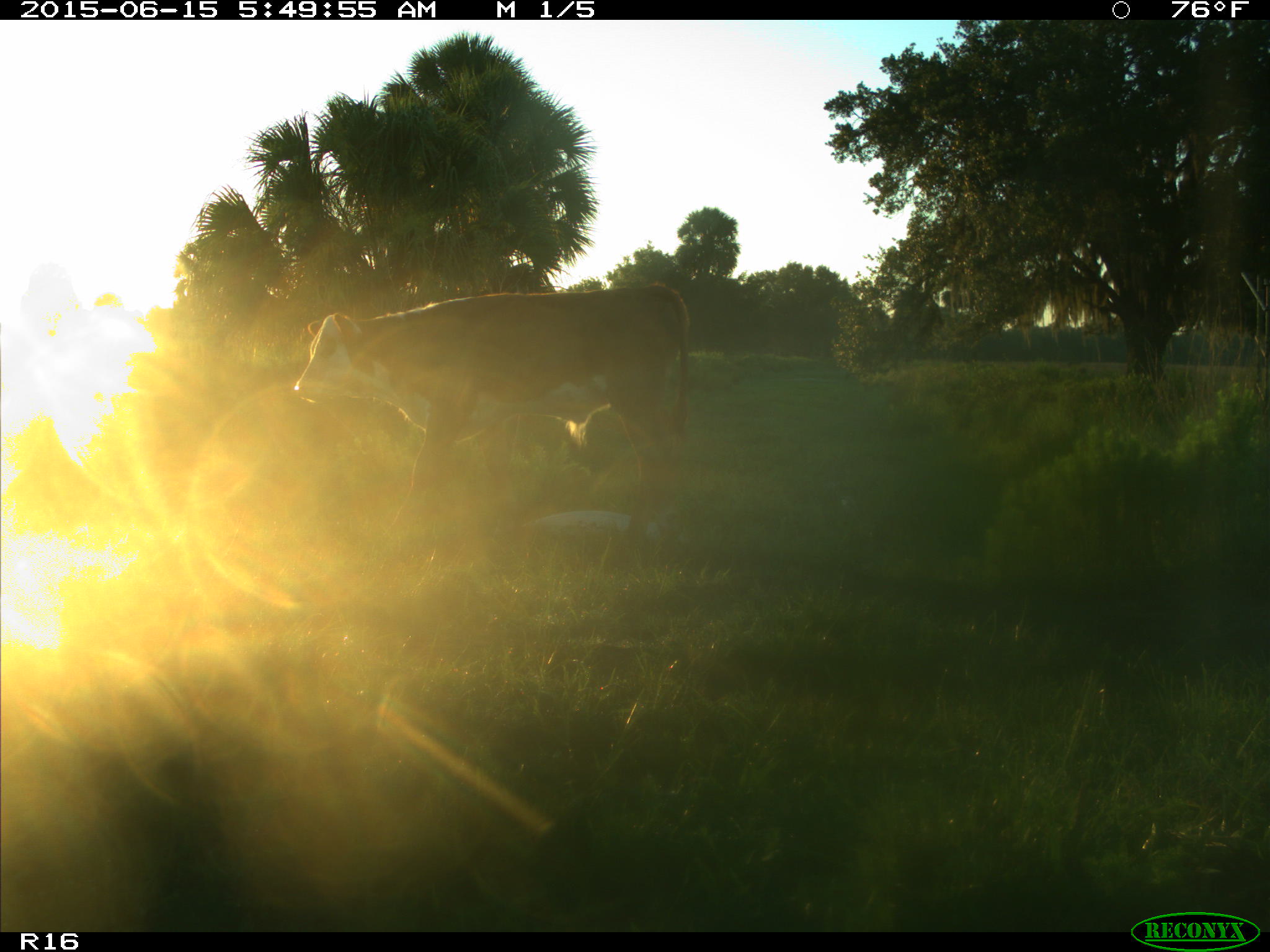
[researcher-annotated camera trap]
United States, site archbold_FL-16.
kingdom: Animalia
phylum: Chordata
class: Mammalia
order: Artiodactyla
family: Bovidae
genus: Bos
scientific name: Bos taurus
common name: domestic cow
Bos taurus (domestic cow).